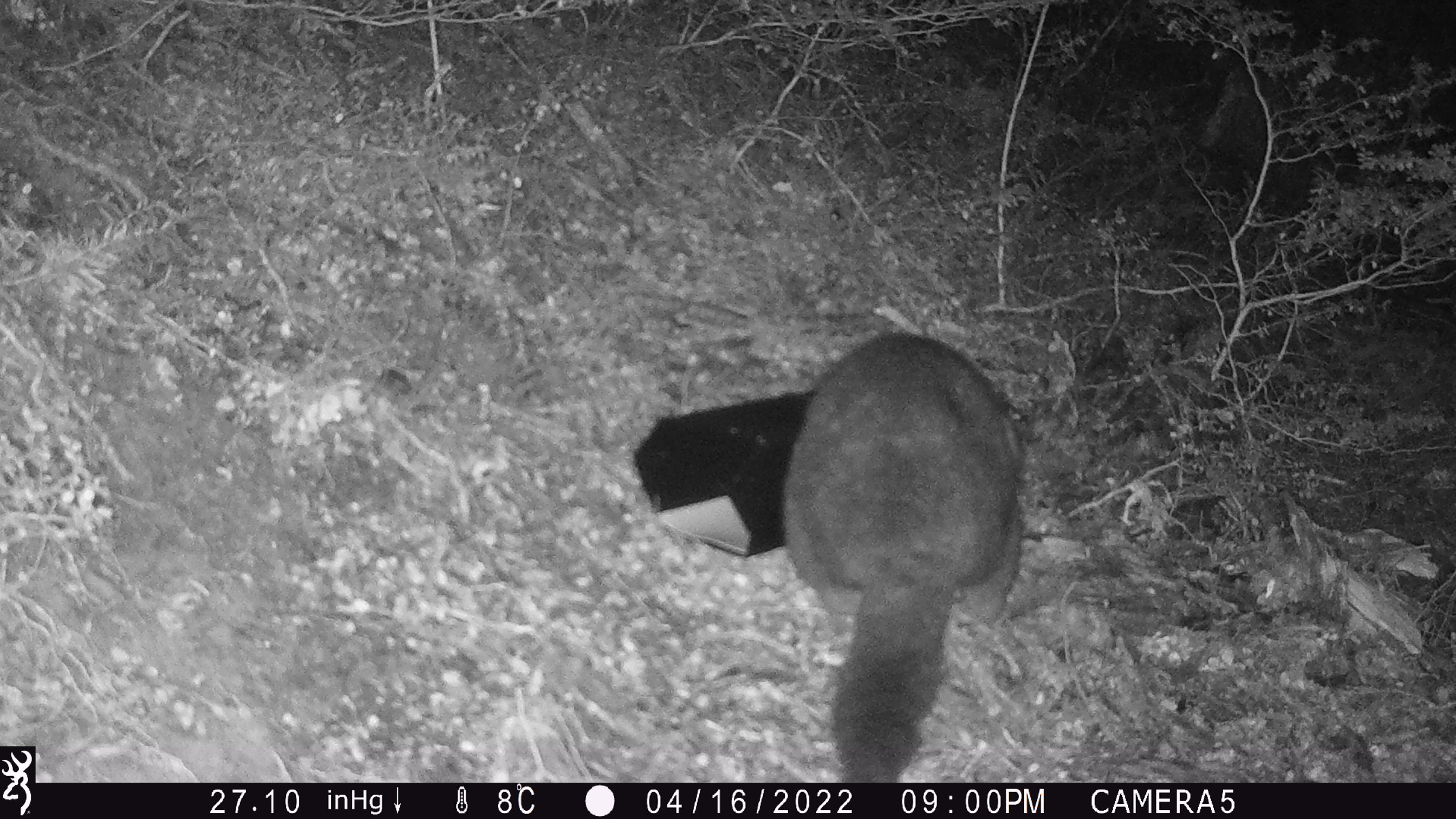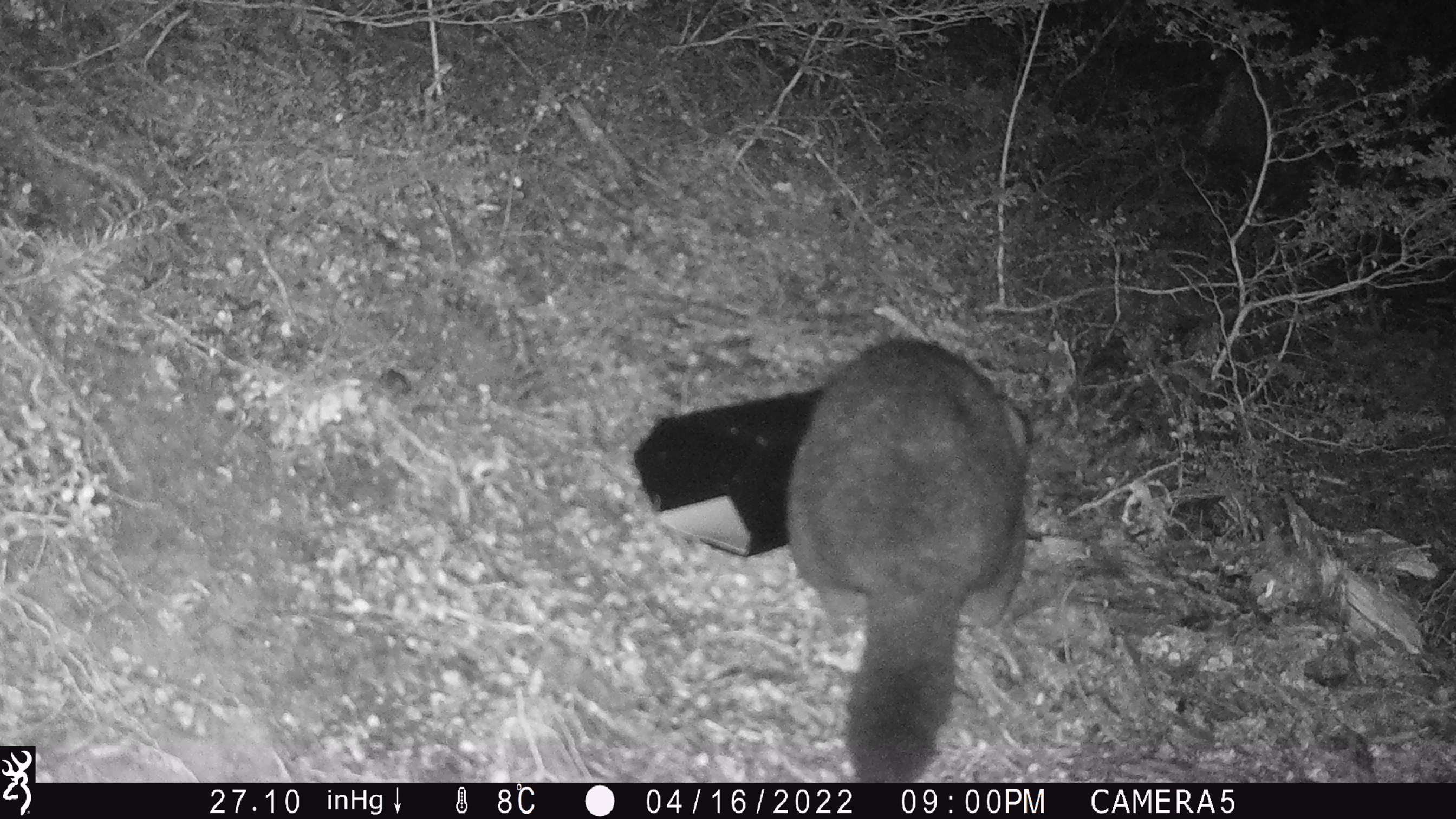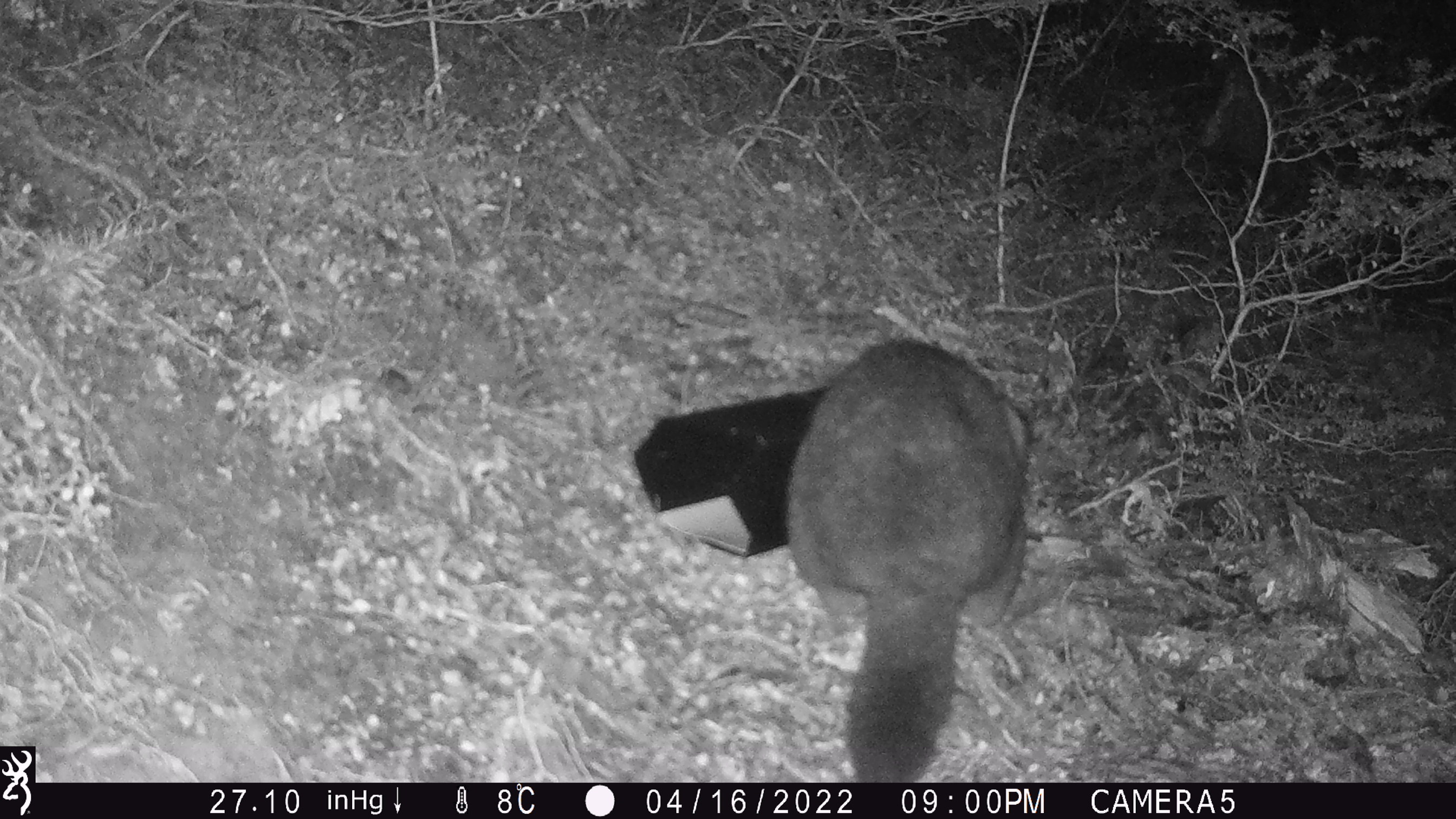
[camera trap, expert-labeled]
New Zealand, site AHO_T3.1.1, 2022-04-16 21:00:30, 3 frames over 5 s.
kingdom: Animalia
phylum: Chordata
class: Mammalia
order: Diprotodontia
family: Phalangeridae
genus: Trichosurus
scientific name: Trichosurus vulpecula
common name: common brushtail possum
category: possum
Possum (common brushtail possum) (Trichosurus vulpecula).